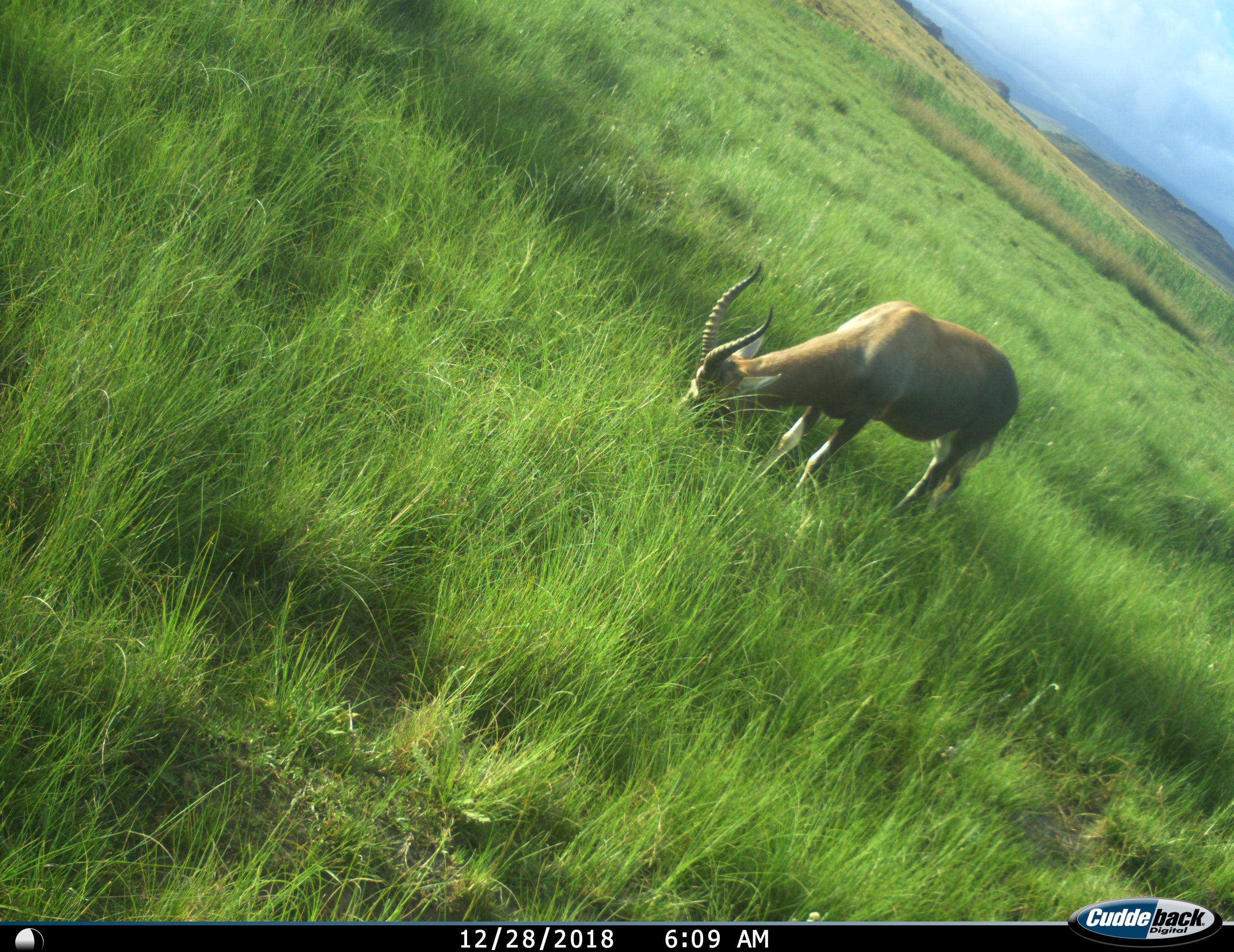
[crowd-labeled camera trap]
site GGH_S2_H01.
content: unidentified animal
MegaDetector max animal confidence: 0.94